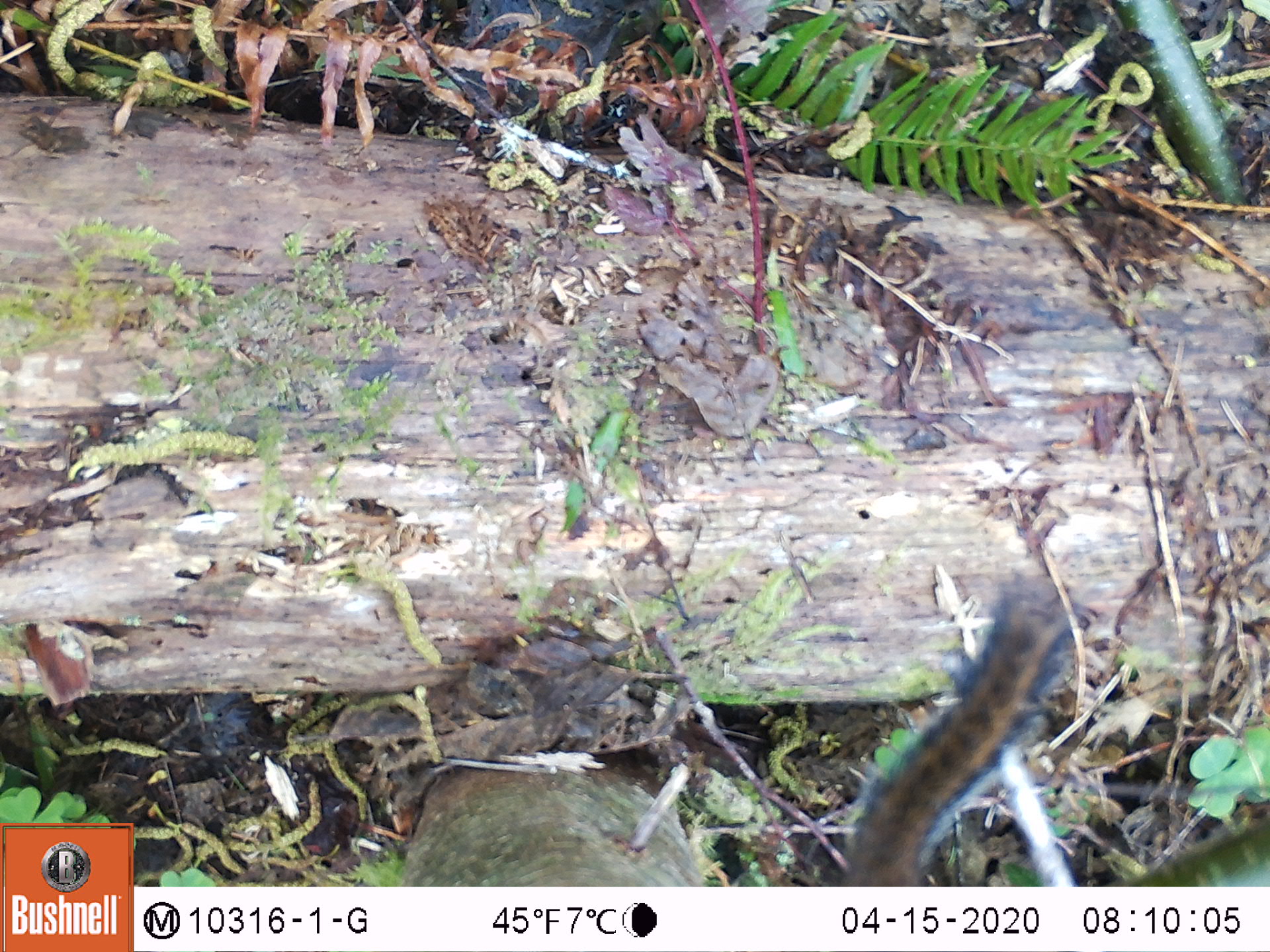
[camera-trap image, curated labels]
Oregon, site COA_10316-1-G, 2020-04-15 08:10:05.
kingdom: Animalia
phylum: Chordata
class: Mammalia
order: Rodentia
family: Sciuridae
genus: Neotamias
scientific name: Neotamias townsendii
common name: townsend's chipmunk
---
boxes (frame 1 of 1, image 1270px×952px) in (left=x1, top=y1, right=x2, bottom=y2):
townsend's chipmunk: (left=827, top=571, right=1110, bottom=875)